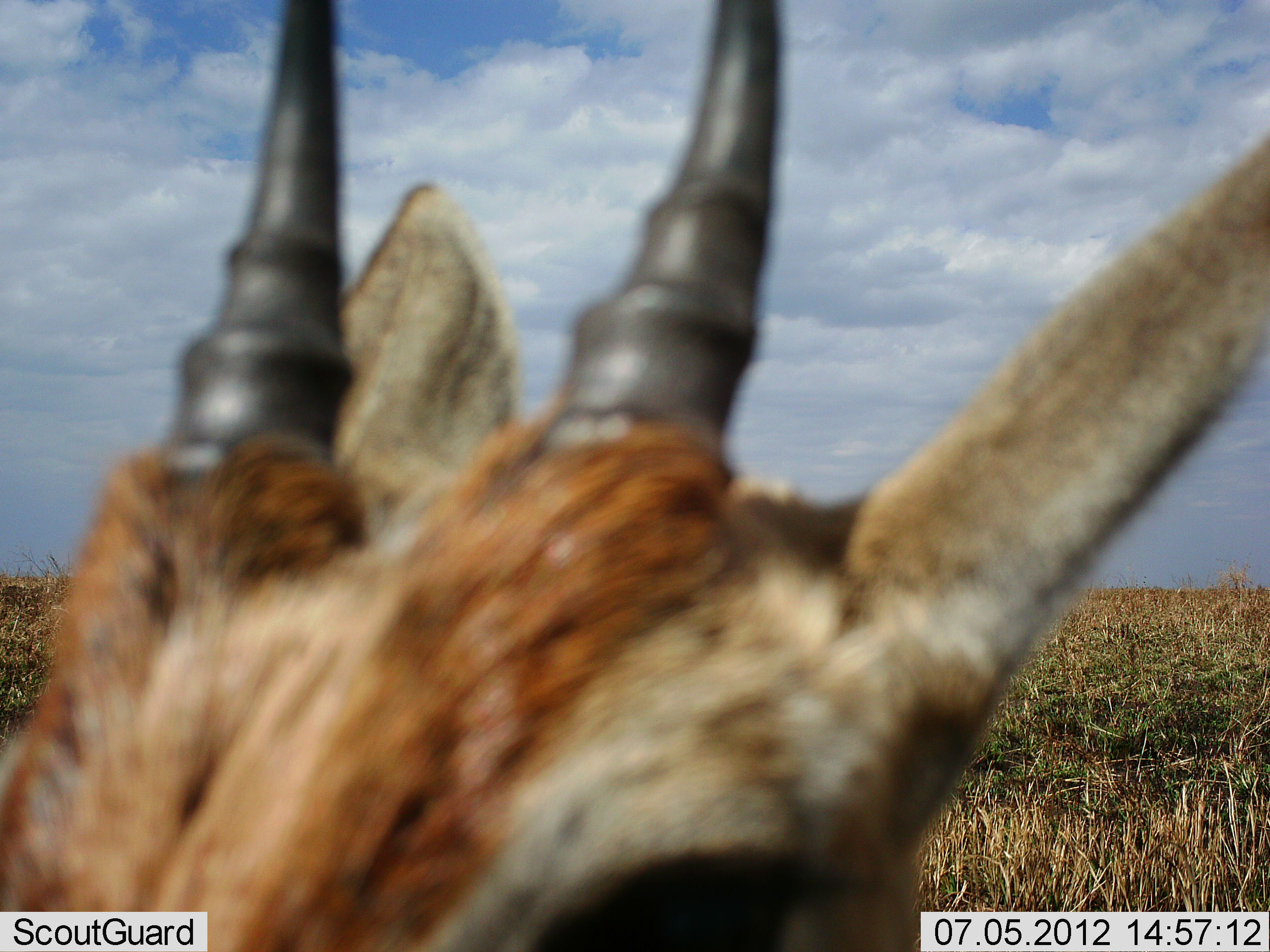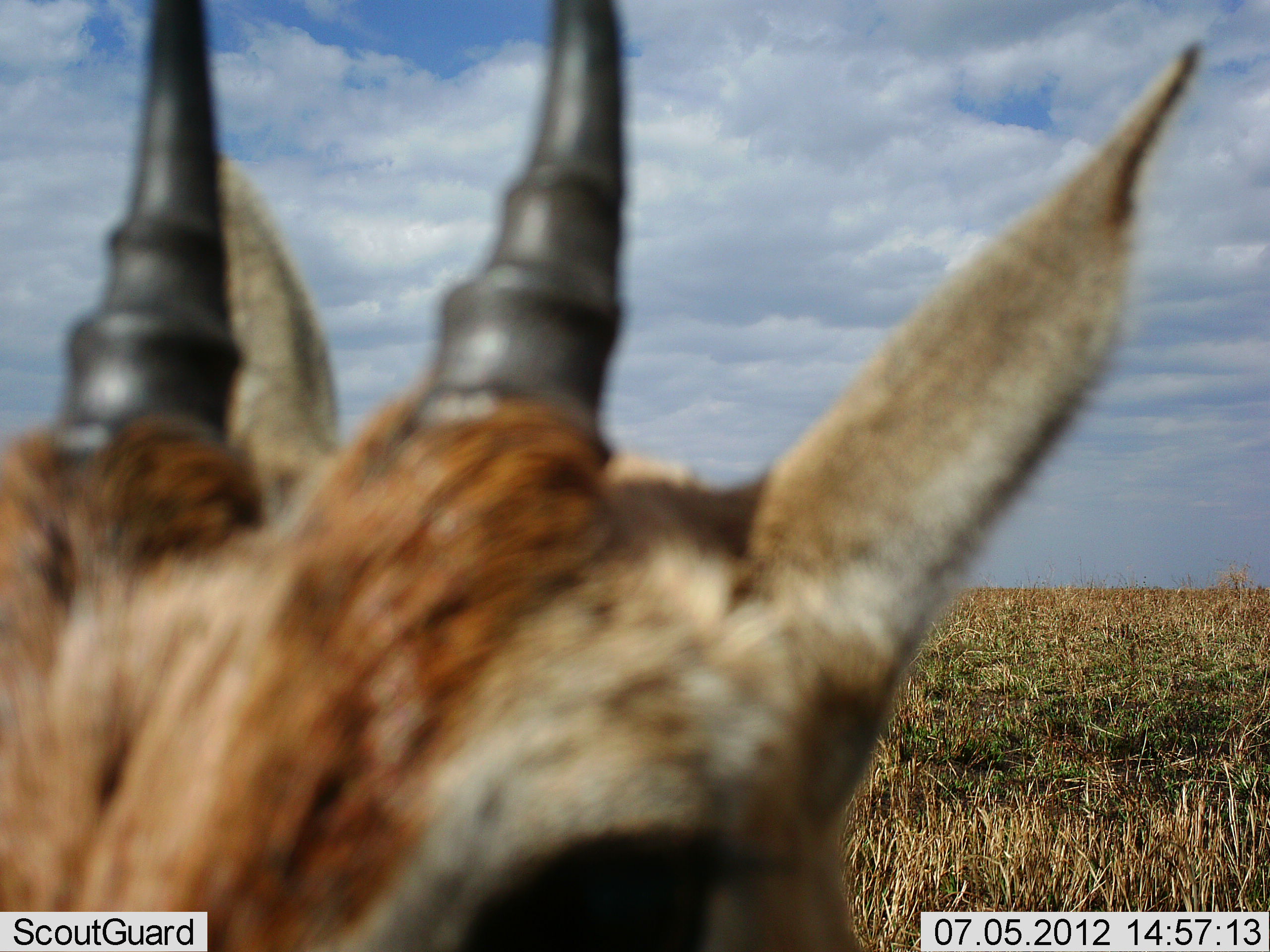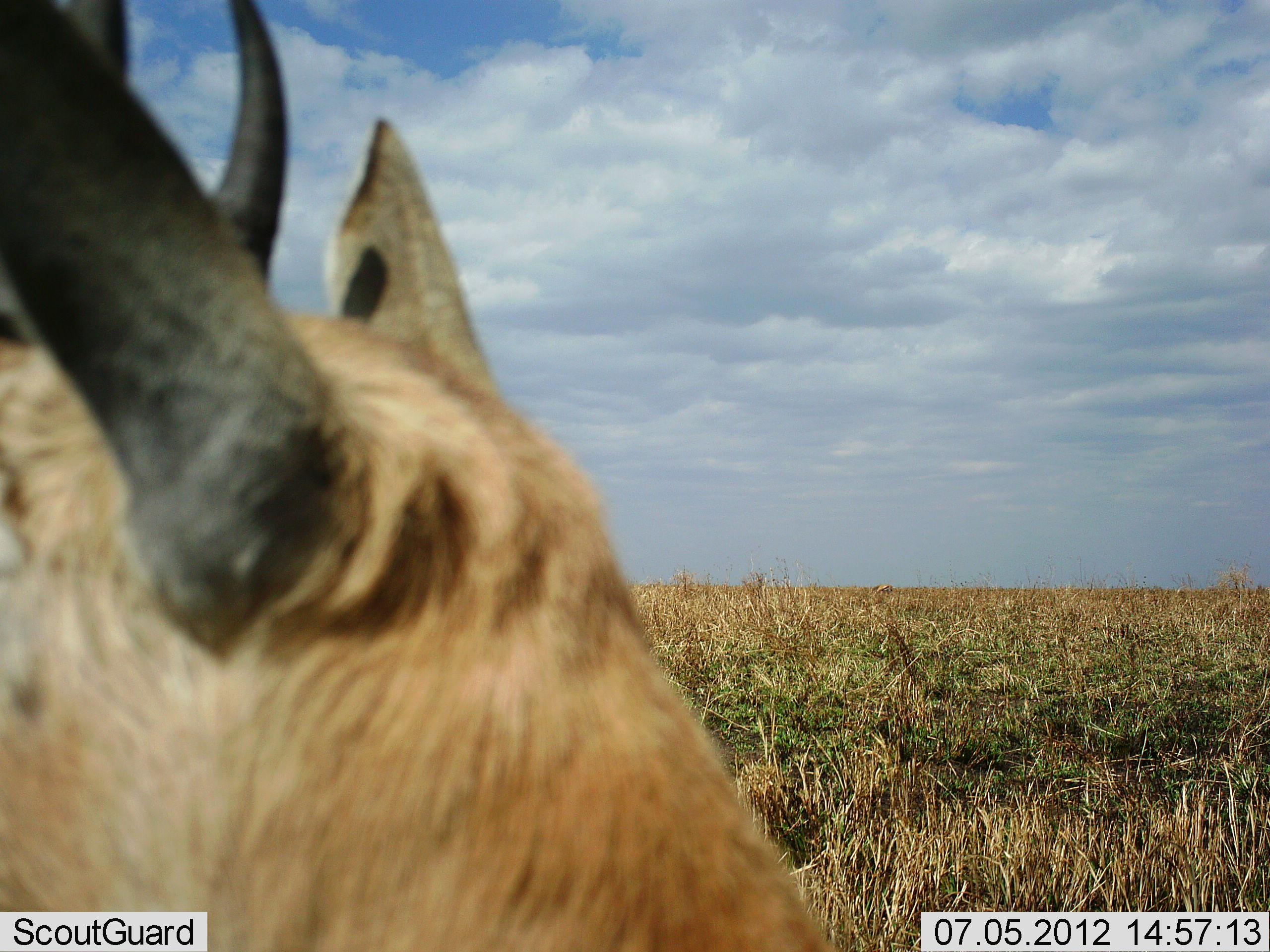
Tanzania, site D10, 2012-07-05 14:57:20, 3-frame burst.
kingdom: Animalia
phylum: Chordata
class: Mammalia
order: Artiodactyla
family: Bovidae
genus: Eudorcas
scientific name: Eudorcas thomsonii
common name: thomson's gazelle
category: gazellethomsons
Gazellethomsons (thomson's gazelle) (Eudorcas thomsonii), count 1. Behavior (volunteer vote fractions): standing 90%, resting 0%, moving 10%, interacting 0%. Young present (vote fraction): 0%. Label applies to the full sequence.